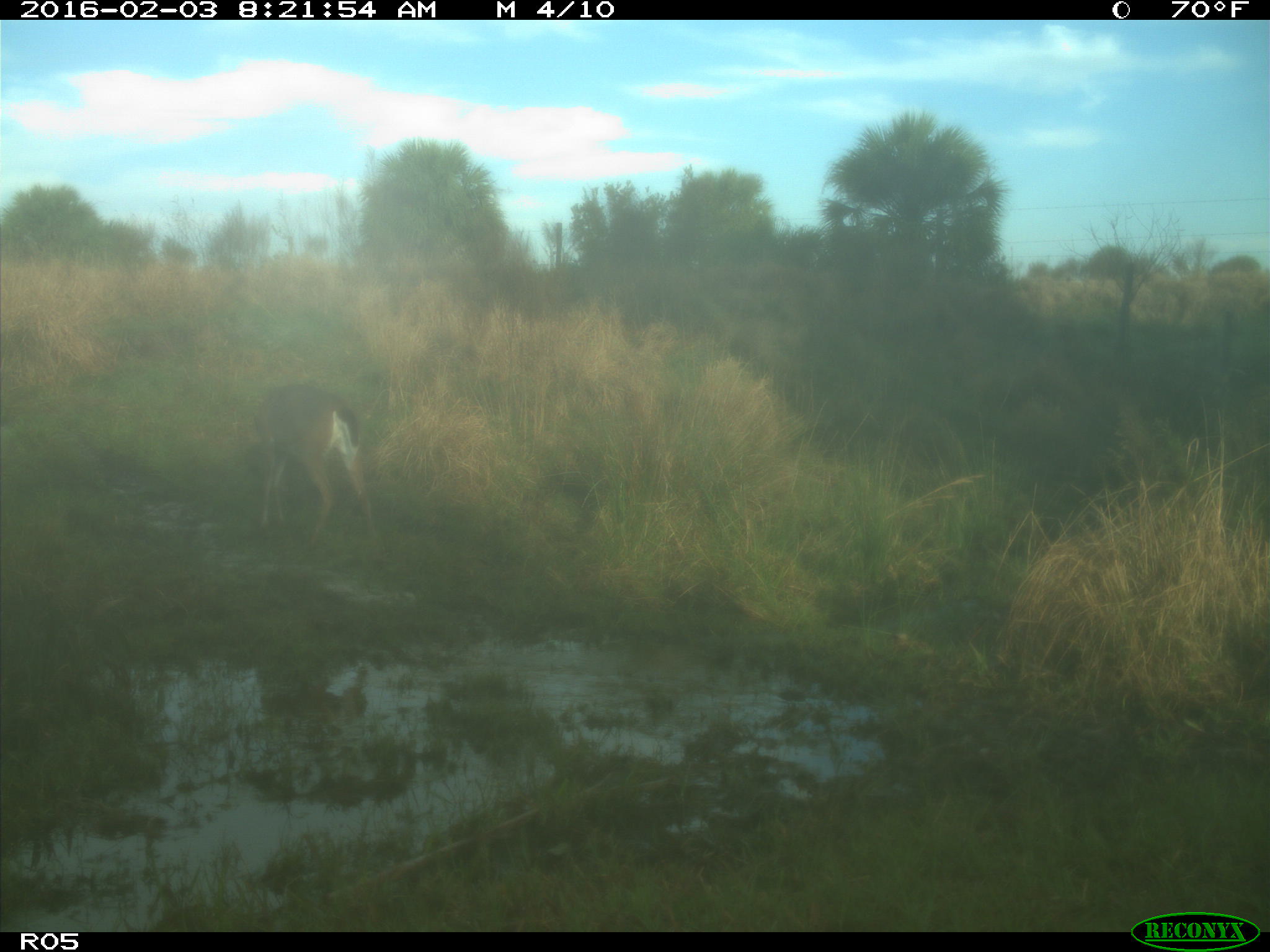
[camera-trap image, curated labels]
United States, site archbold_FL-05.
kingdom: Animalia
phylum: Chordata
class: Mammalia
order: Artiodactyla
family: Cervidae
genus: Odocoileus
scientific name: Odocoileus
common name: deer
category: unidentified deer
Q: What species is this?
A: Unidentified deer (deer) (Odocoileus).